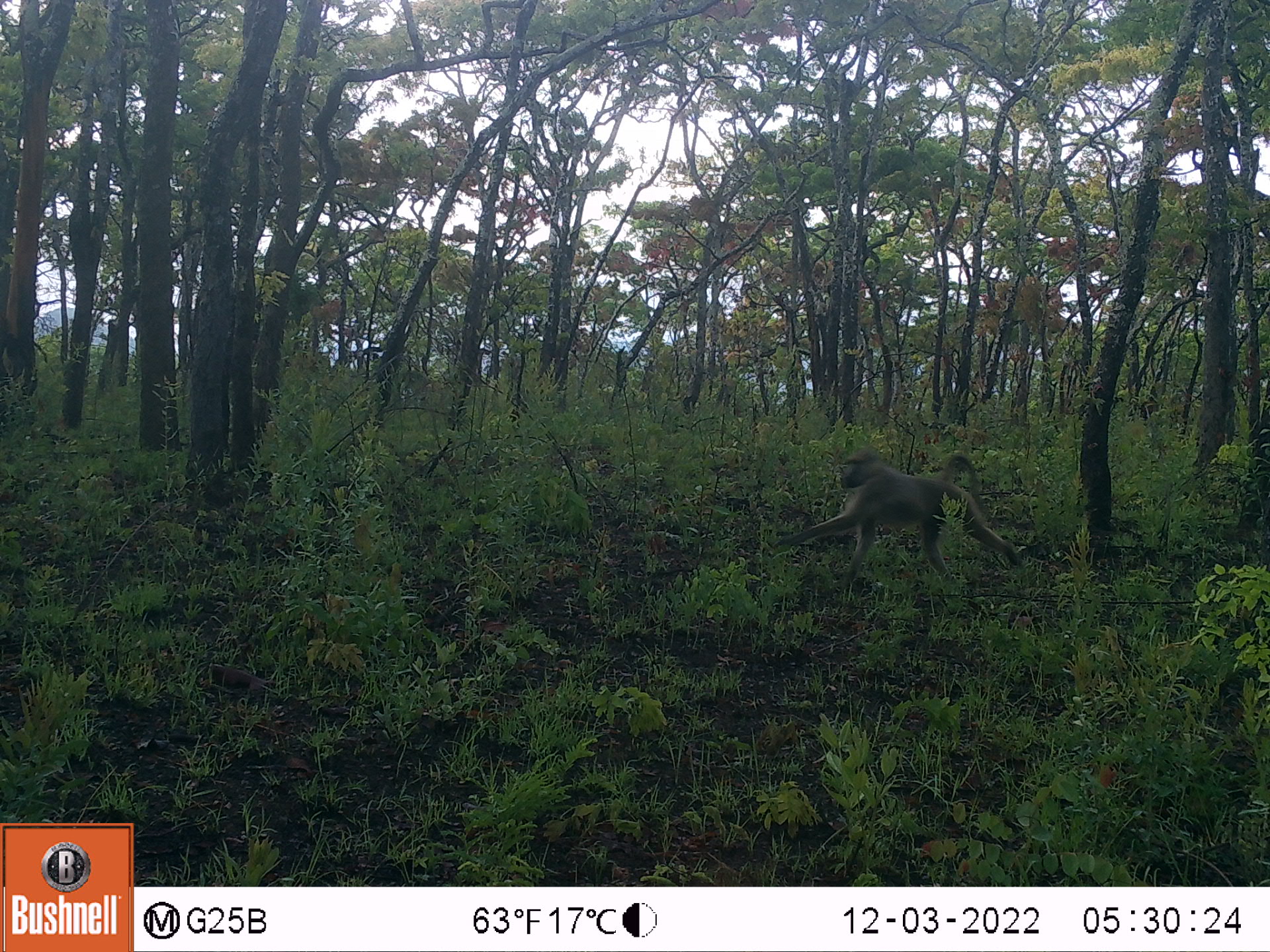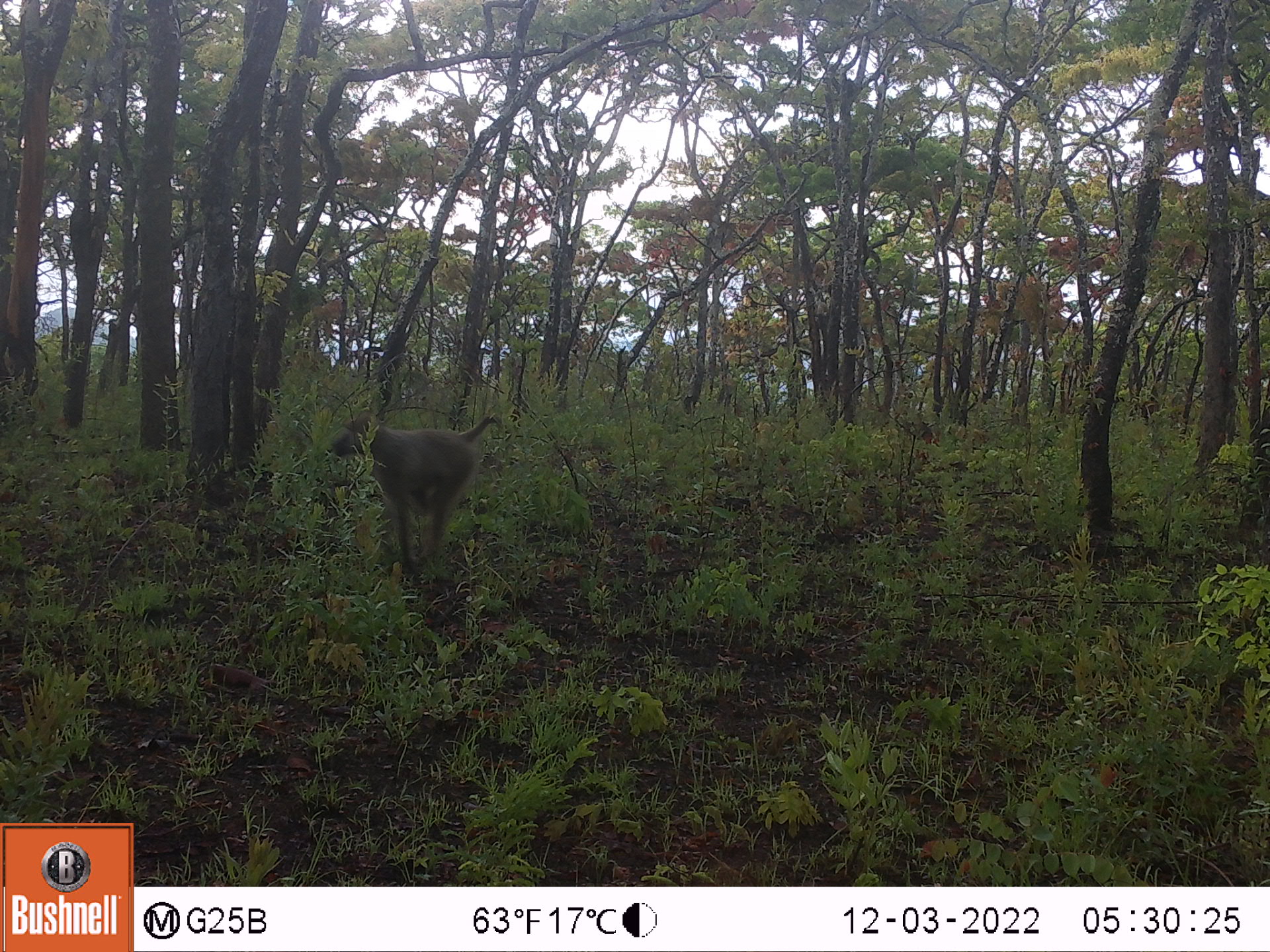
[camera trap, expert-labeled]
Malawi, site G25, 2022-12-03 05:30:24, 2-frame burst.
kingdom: Animalia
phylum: Chordata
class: Mammalia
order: Primates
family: Cercopithecidae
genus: Papio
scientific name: Papio cynocephalus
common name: yellow baboon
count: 1